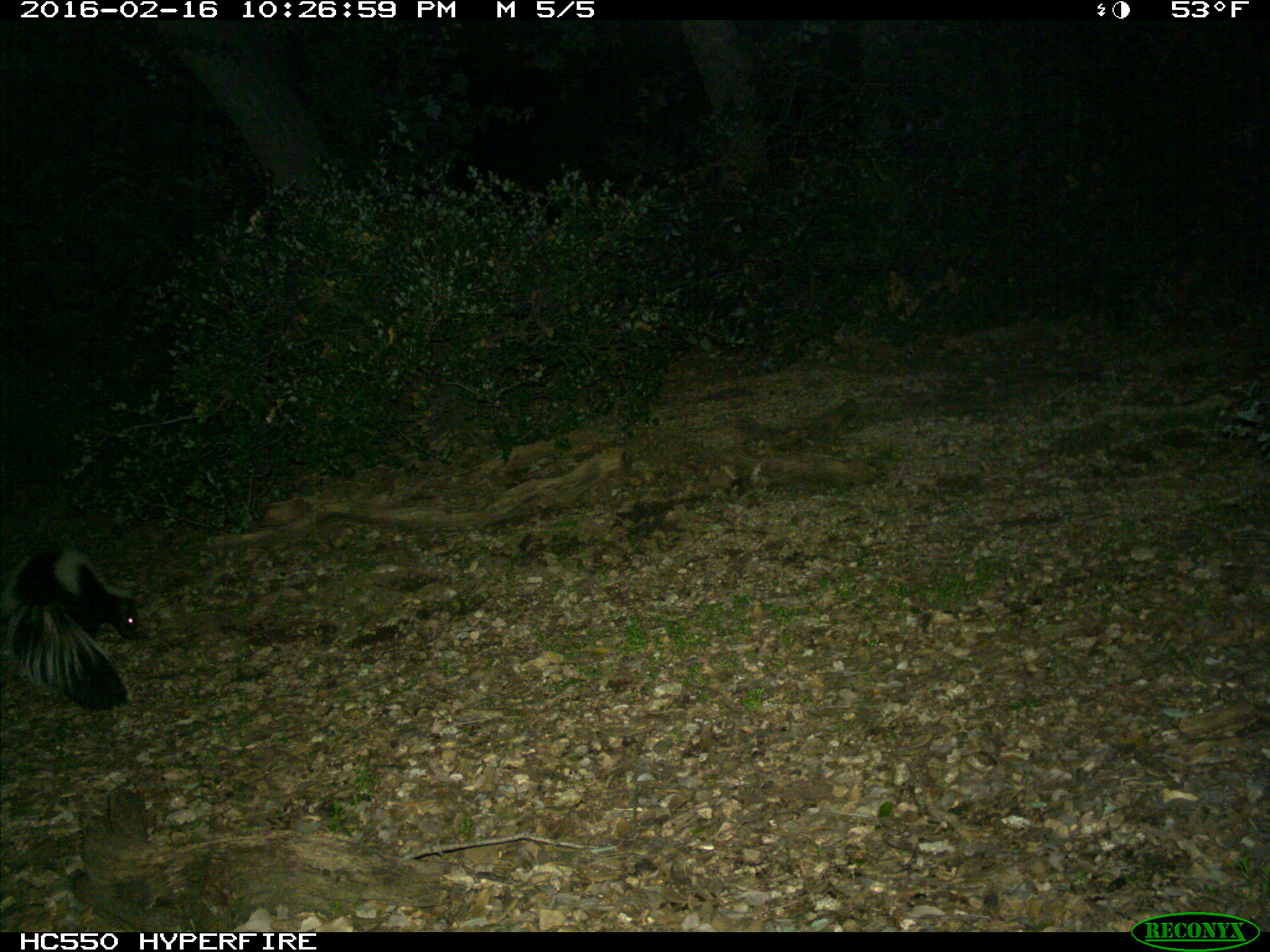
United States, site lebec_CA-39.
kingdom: Animalia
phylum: Chordata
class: Mammalia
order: Carnivora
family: Mephitidae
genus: Mephitis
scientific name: Mephitis mephitis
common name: striped skunk